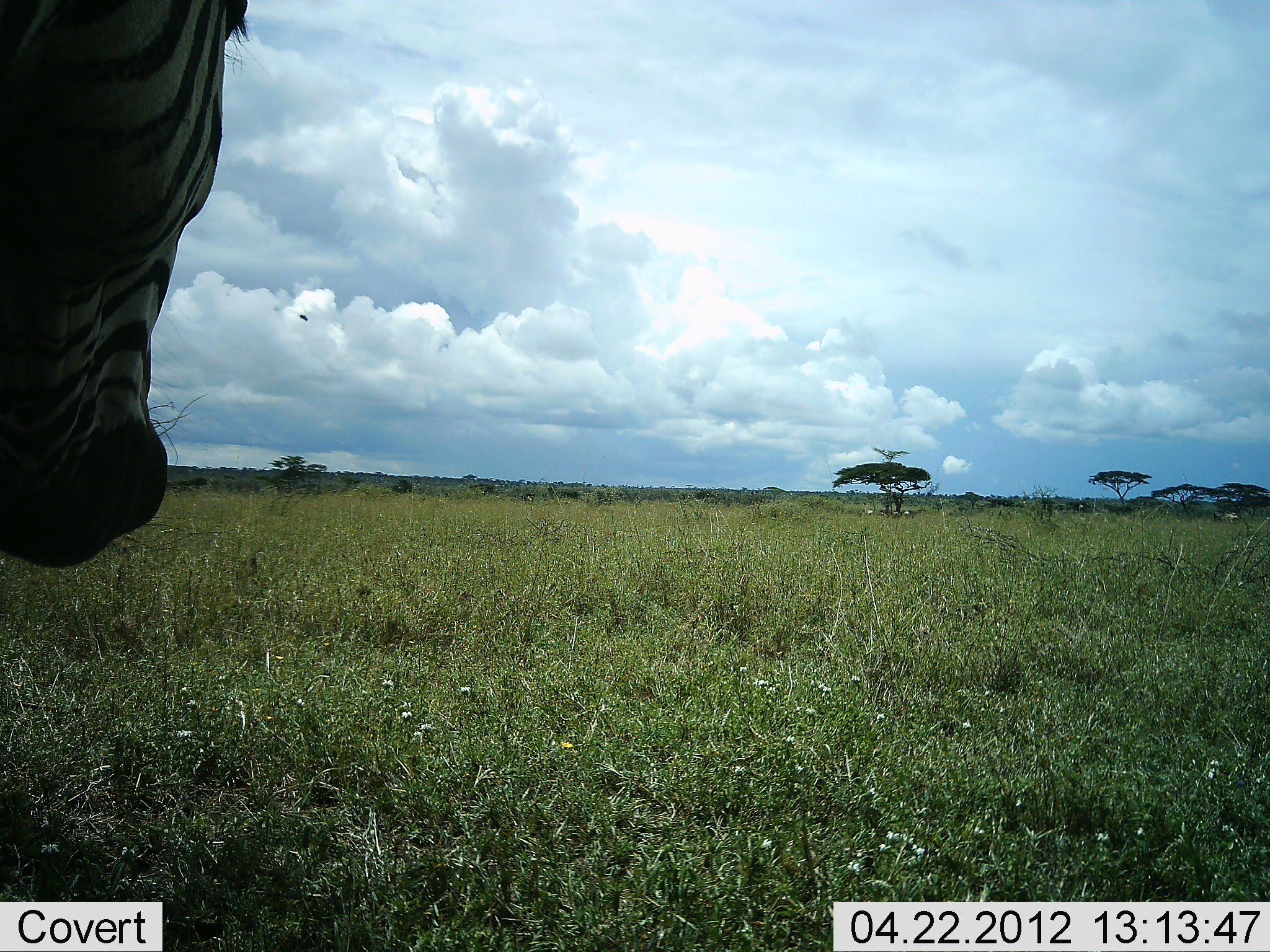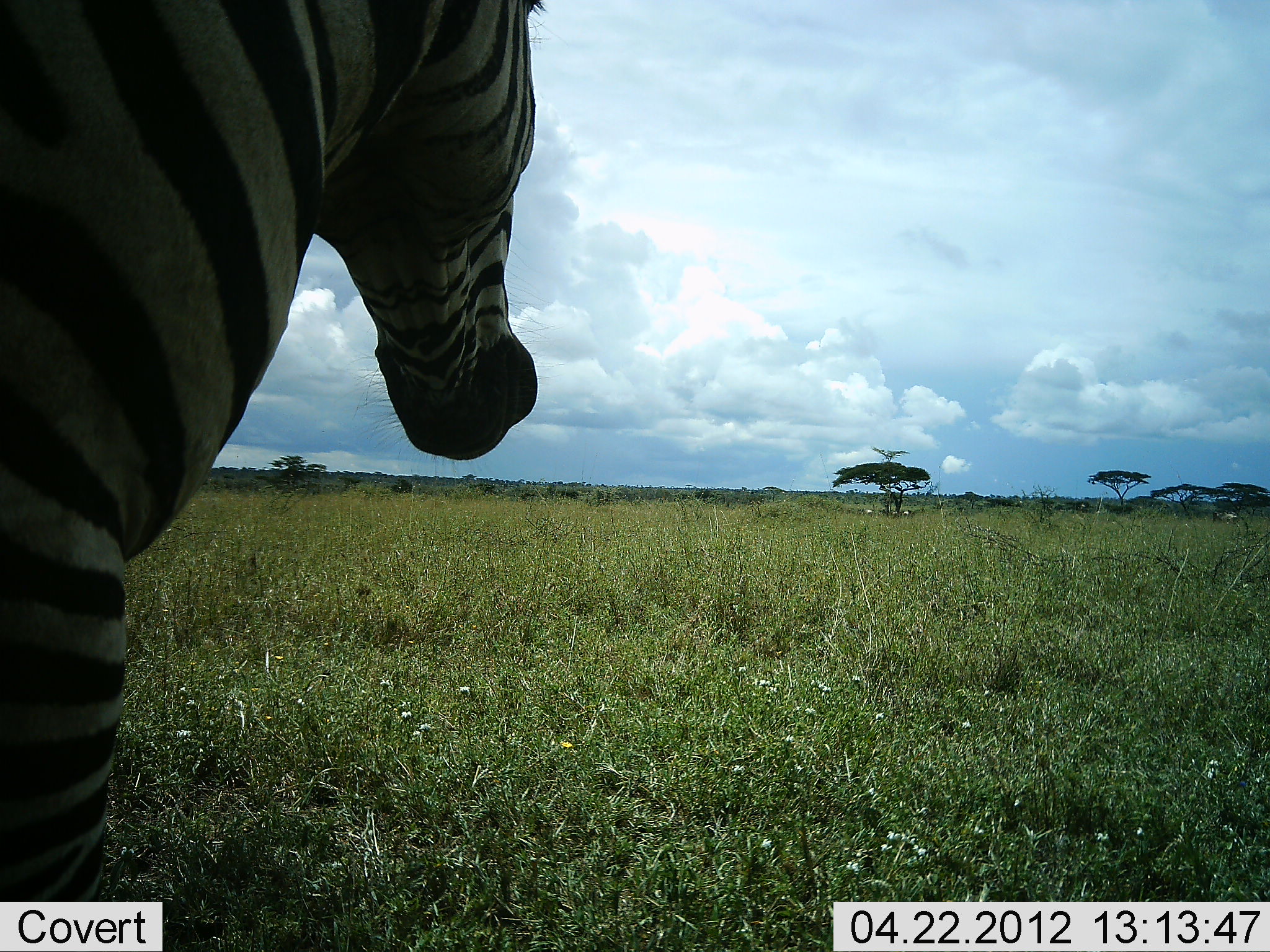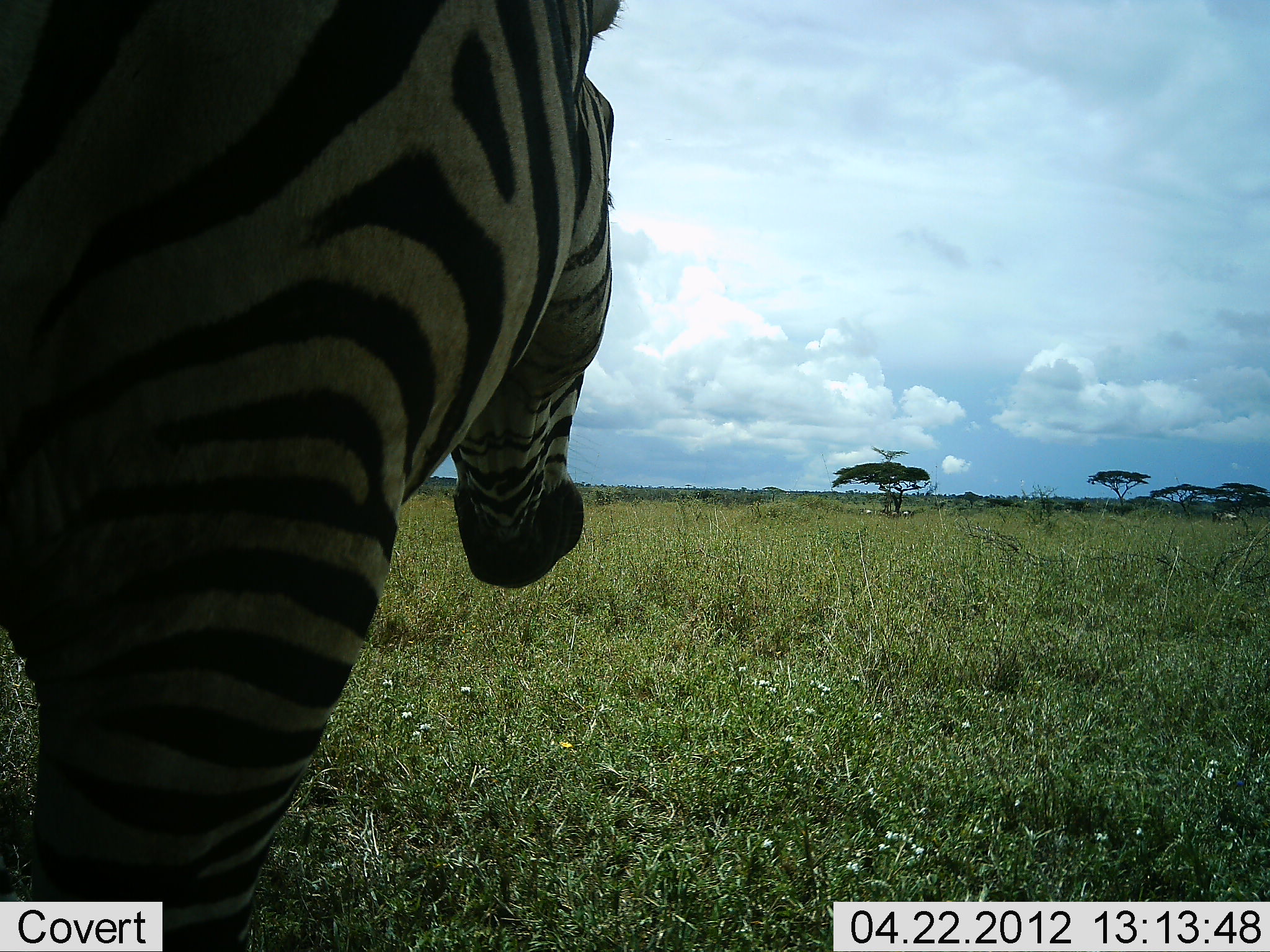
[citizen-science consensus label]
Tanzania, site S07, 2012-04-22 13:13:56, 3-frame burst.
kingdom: Animalia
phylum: Chordata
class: Mammalia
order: Perissodactyla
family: Equidae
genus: Equus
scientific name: Equus quagga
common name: plains zebra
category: zebra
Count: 1.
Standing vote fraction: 38%.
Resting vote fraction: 0%.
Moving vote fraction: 62%.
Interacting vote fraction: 0%.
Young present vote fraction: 0%.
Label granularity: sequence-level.